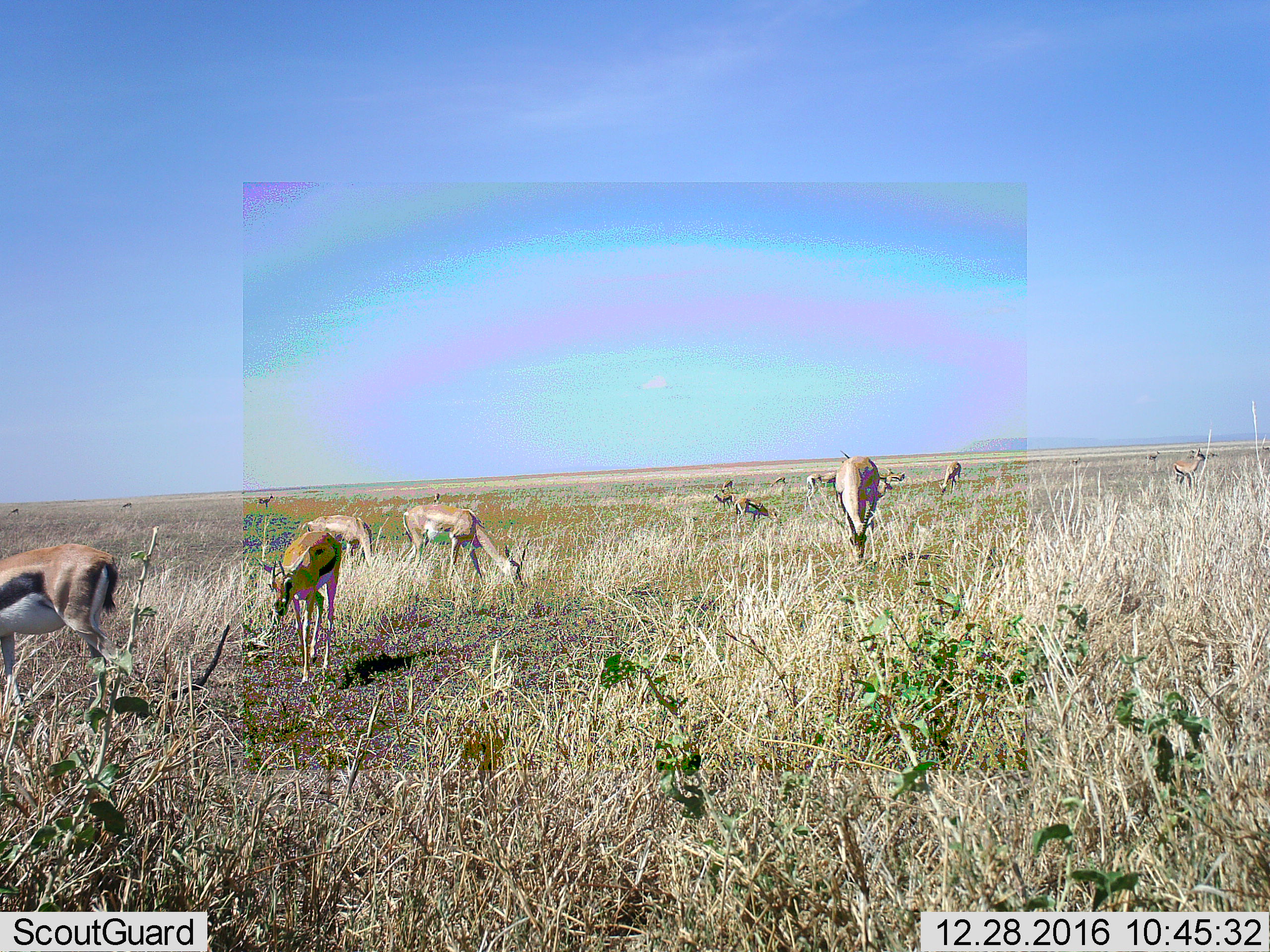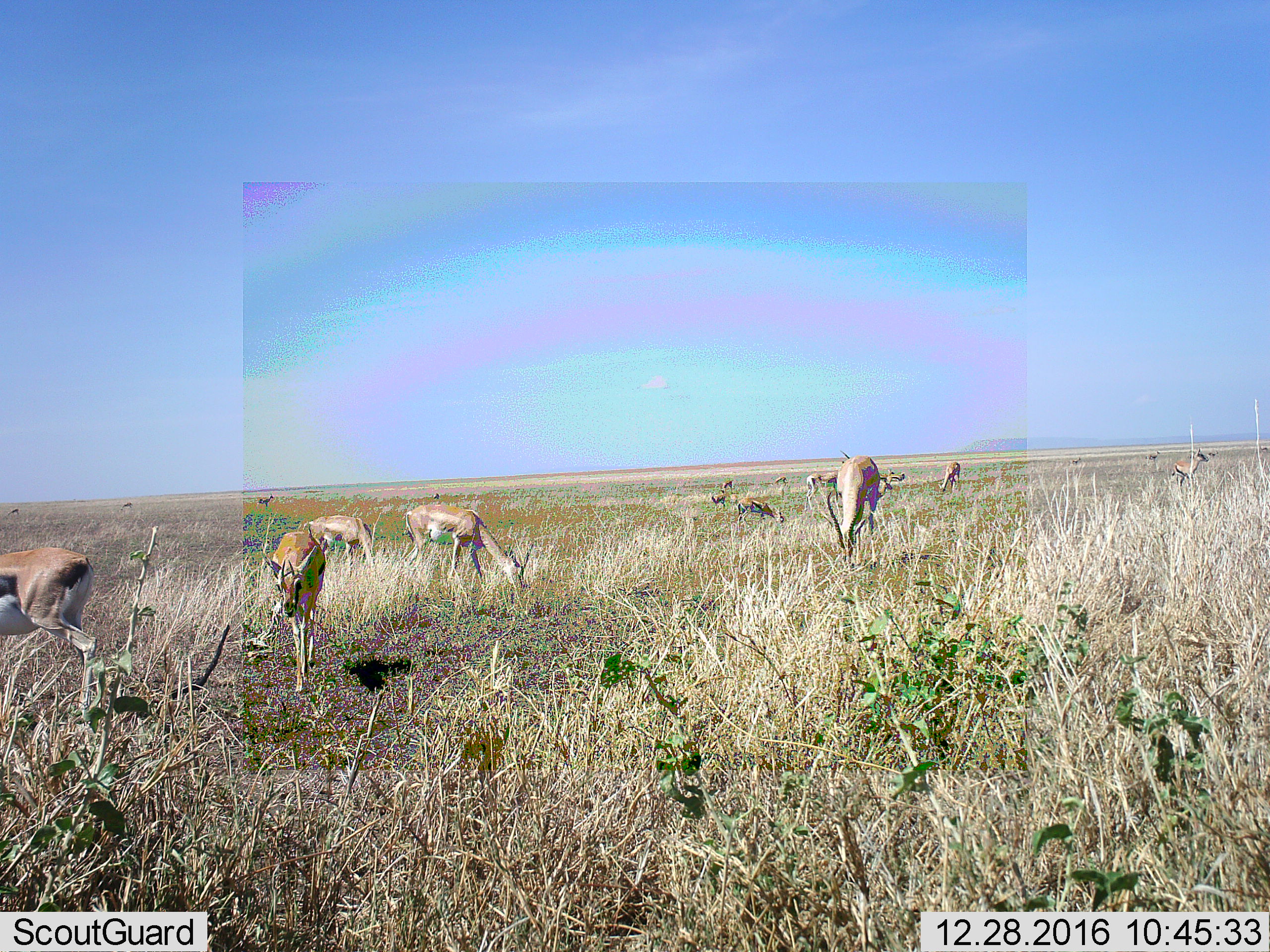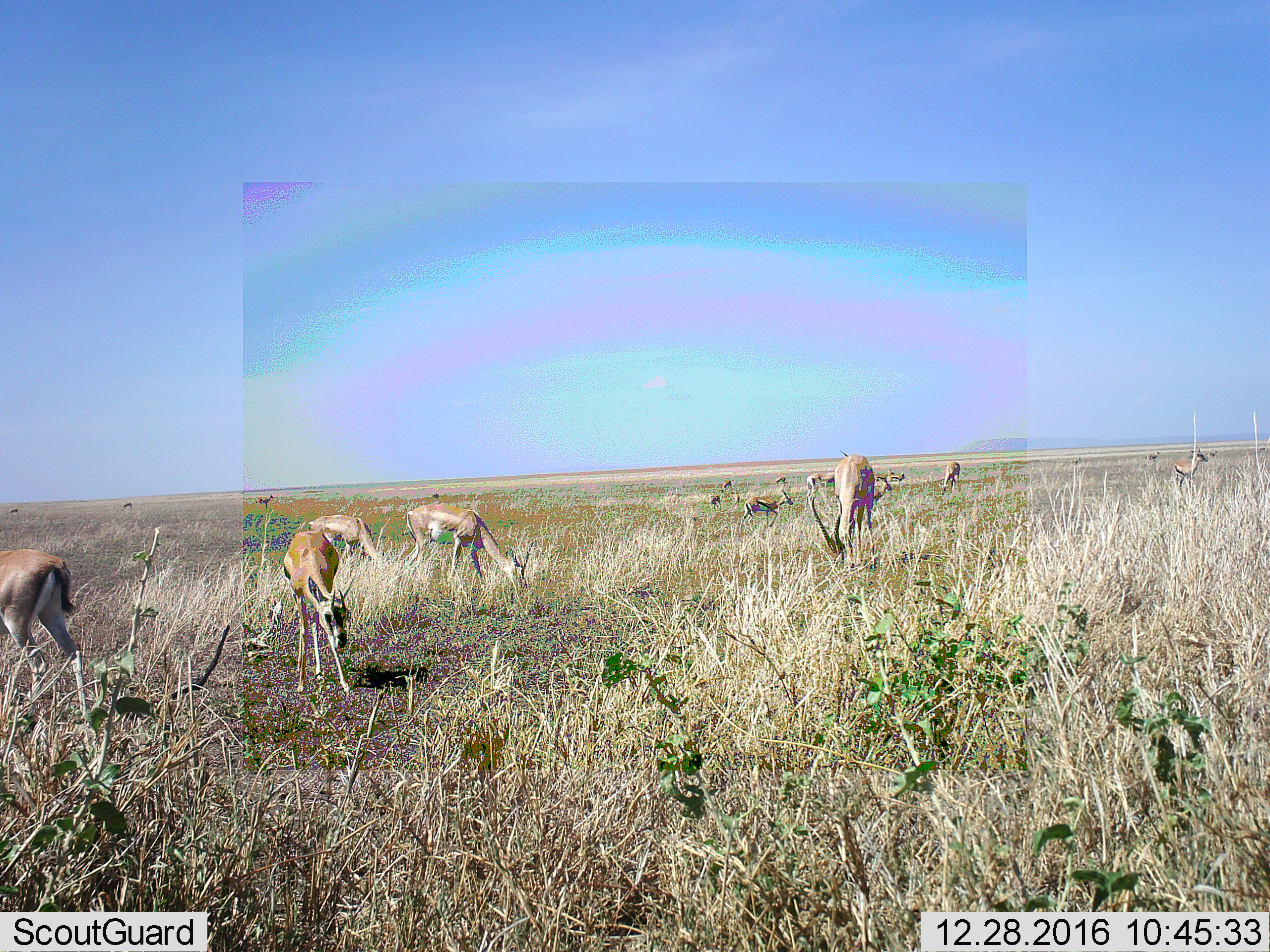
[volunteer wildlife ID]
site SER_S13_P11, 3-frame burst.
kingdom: Animalia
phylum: Chordata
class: Mammalia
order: Artiodactyla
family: Bovidae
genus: Eudorcas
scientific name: Eudorcas thomsonii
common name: thomson's gazelle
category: gazellethomsons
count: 11-50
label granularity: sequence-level